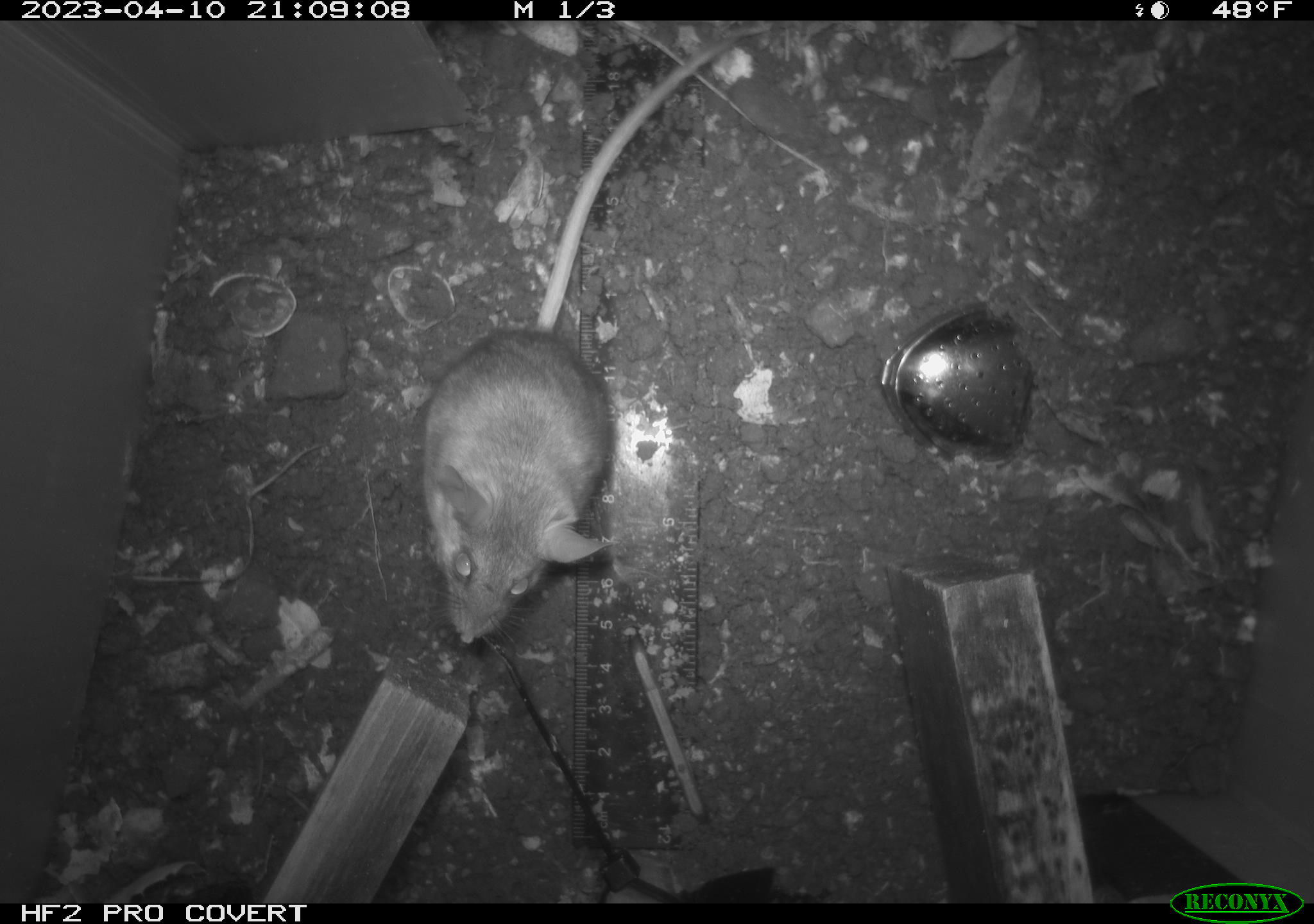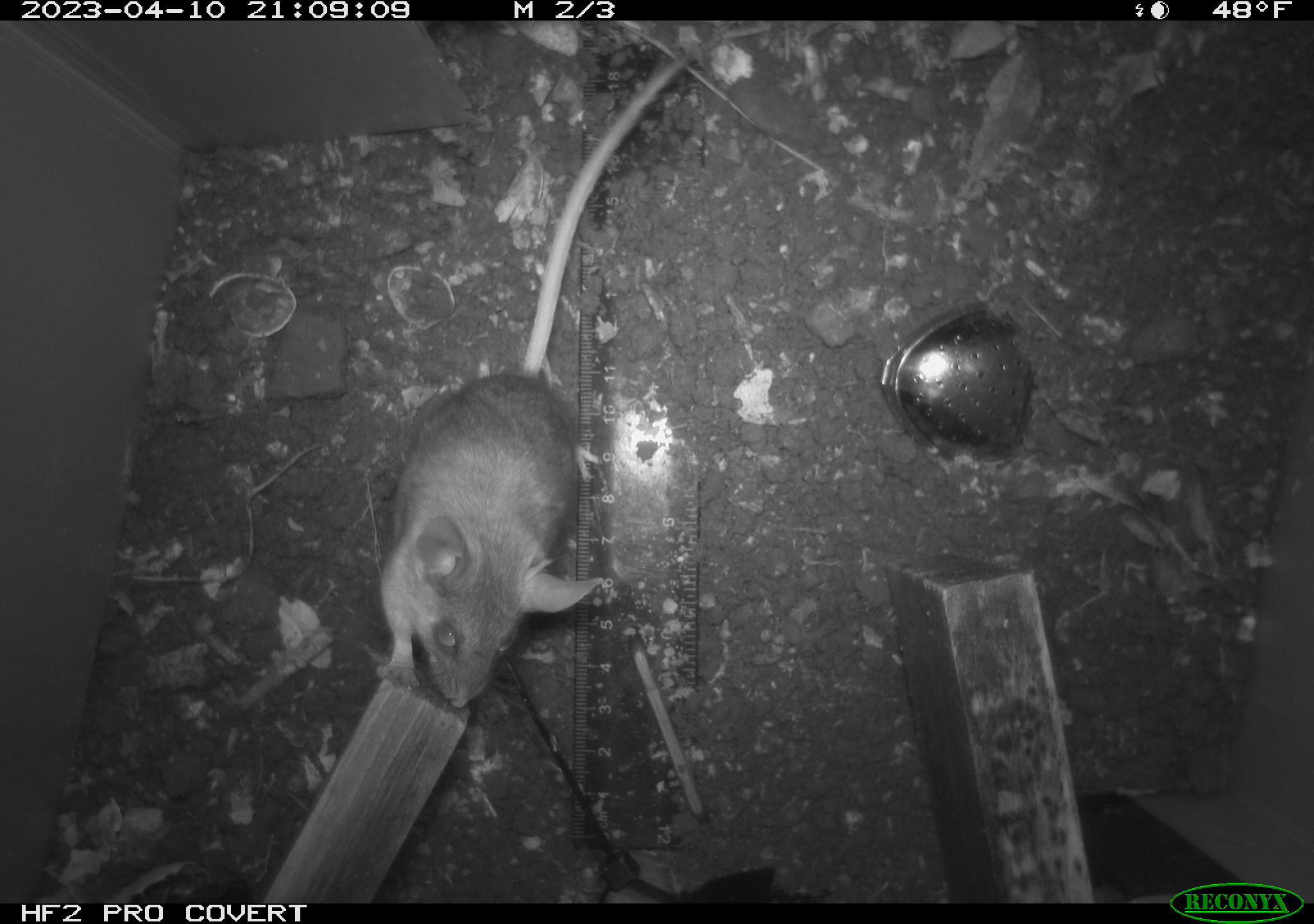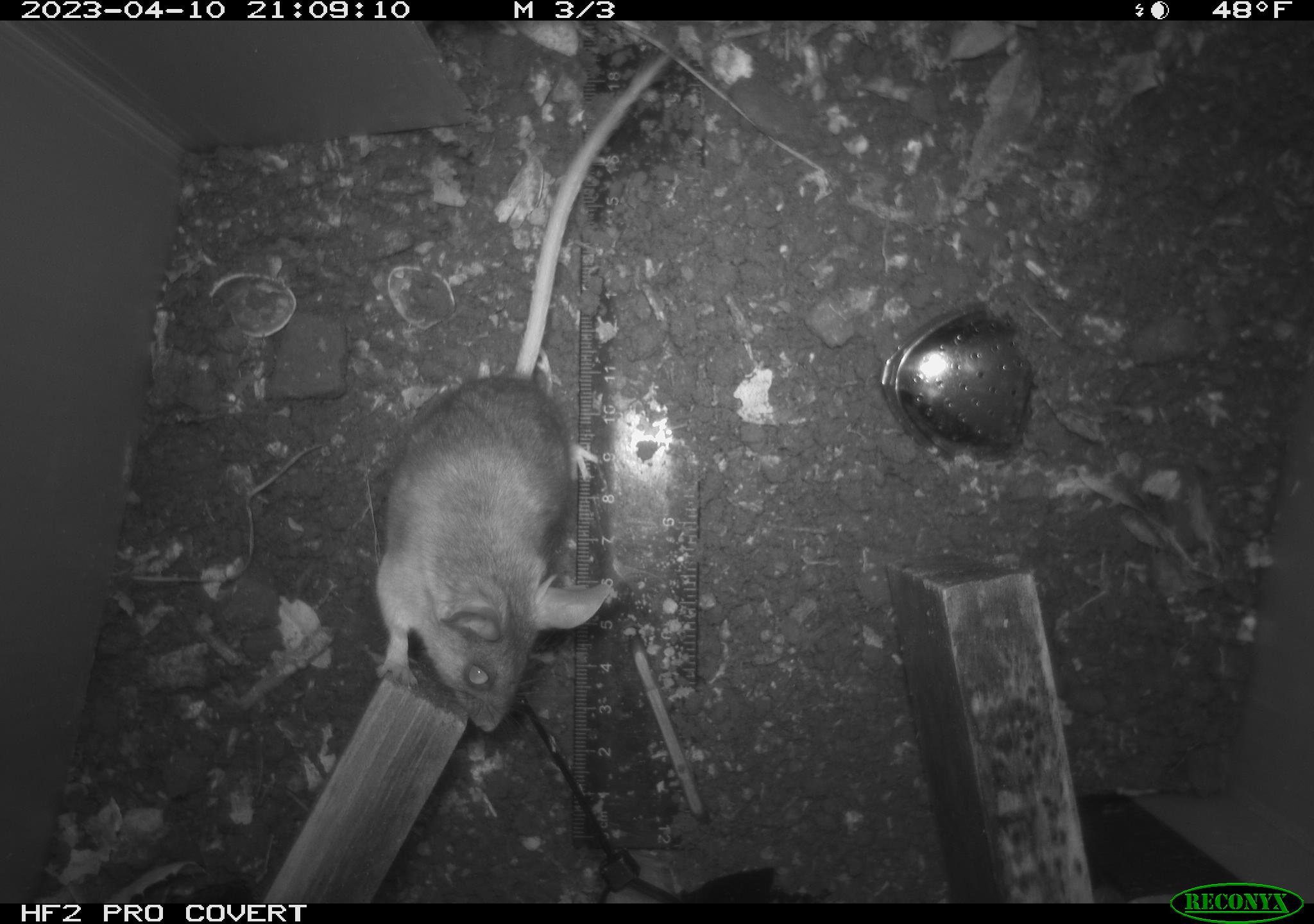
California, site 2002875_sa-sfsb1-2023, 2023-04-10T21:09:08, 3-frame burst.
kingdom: Animalia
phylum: Chordata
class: Mammalia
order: Rodentia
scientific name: Rodentia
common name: mouse species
Mouse species (Rodentia).